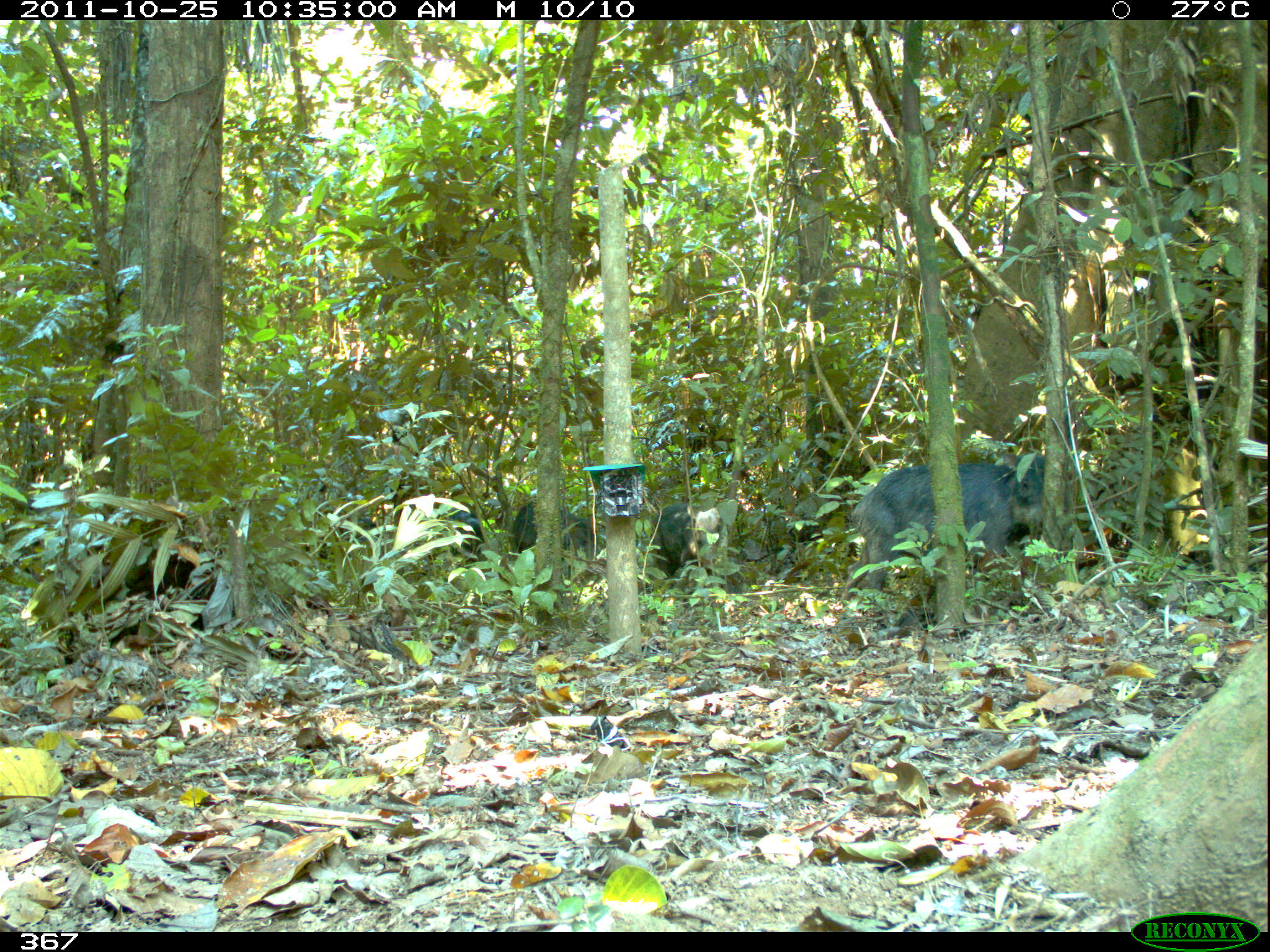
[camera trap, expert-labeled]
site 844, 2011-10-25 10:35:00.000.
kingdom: Animalia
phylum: Chordata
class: Mammalia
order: Artiodactyla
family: Tayassuidae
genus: Tayassu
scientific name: Tayassu pecari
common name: white-lipped peccary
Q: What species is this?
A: Tayassu pecari (white-lipped peccary).